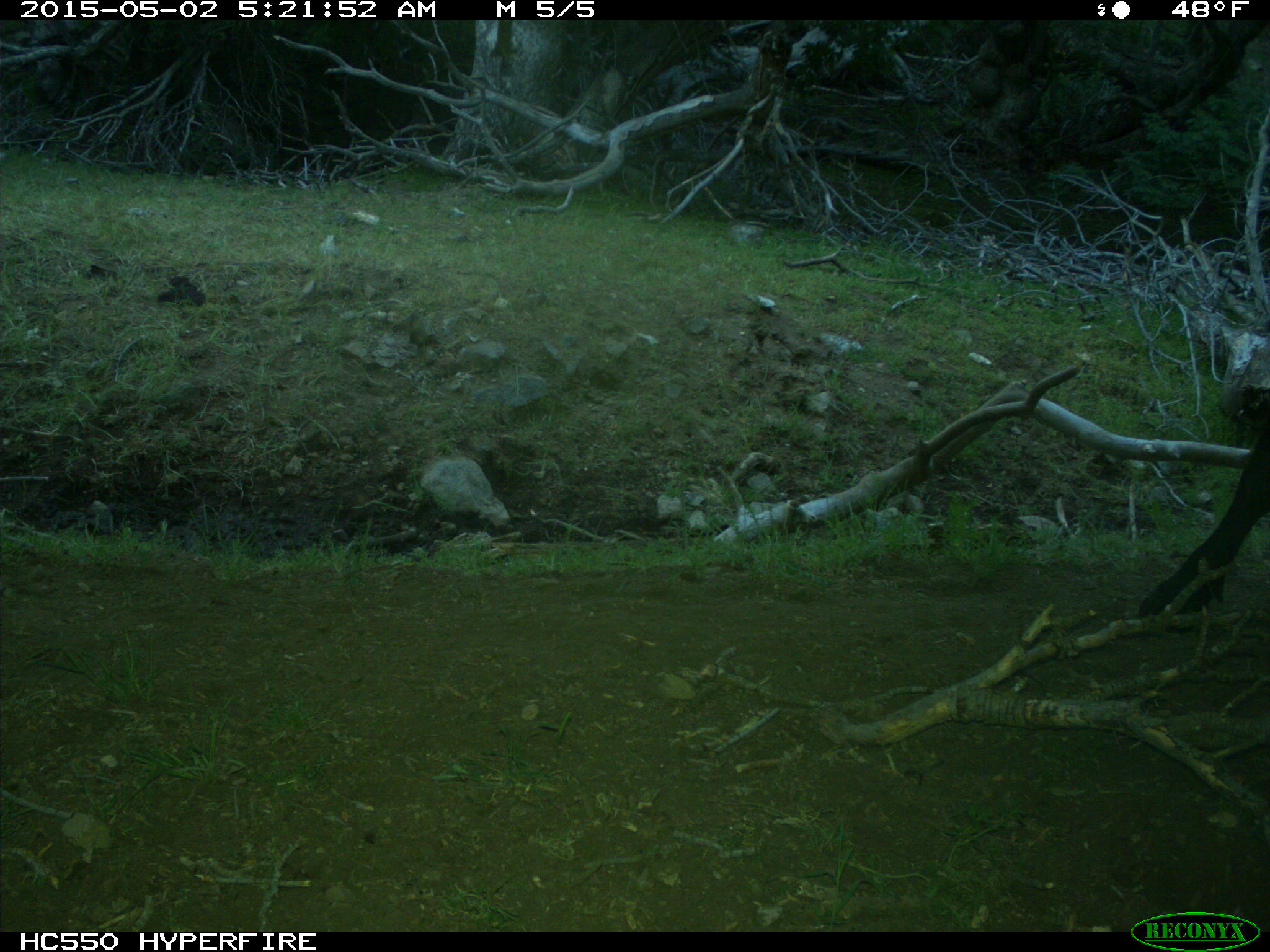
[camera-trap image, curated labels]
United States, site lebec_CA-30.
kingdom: Animalia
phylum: Chordata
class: Mammalia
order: Artiodactyla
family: Bovidae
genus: Bos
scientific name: Bos taurus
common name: domestic cow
Bos taurus (domestic cow).